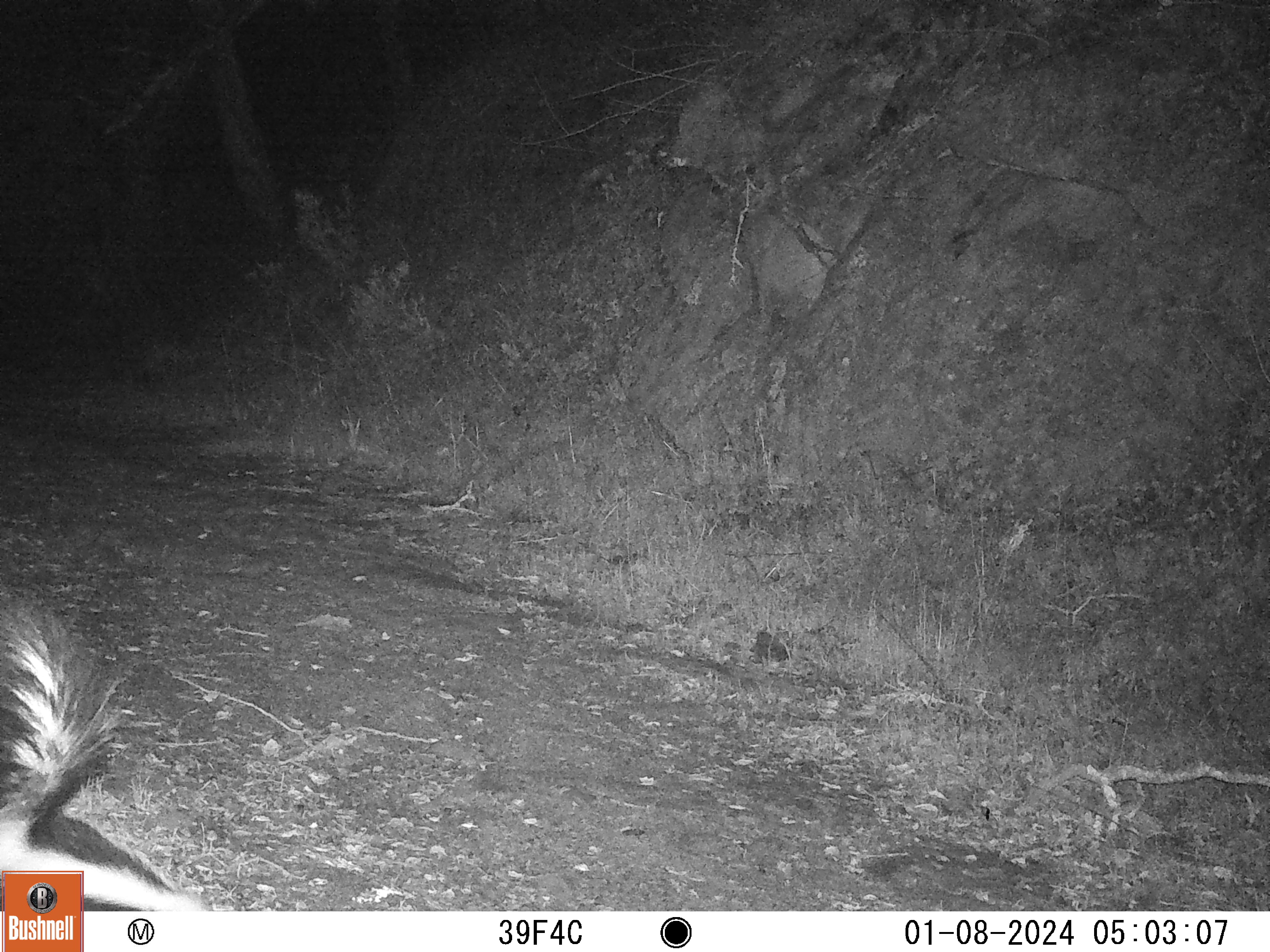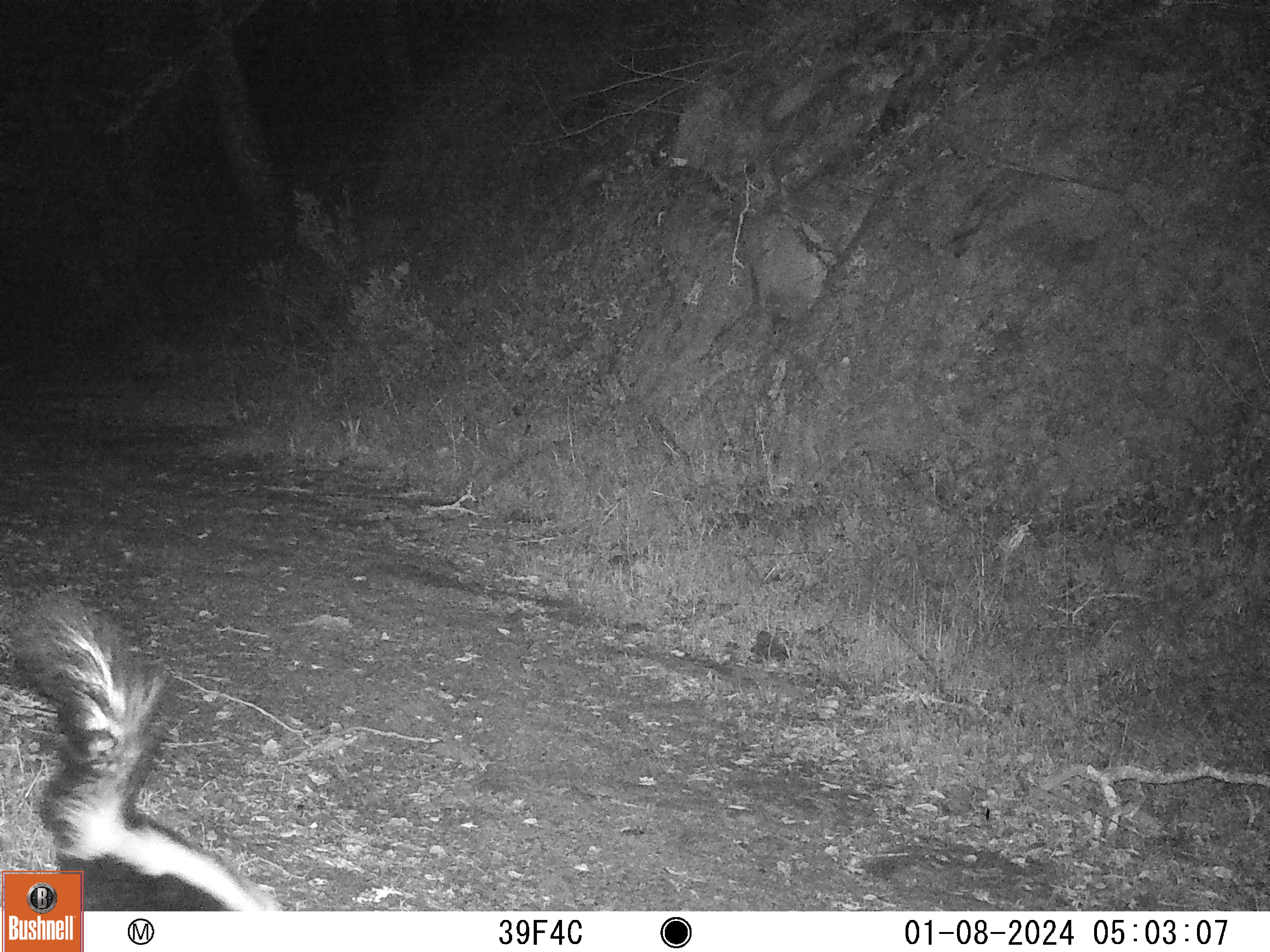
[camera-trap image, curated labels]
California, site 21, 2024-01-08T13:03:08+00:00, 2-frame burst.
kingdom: Animalia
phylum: Chordata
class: Mammalia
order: Carnivora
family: Mephitidae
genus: Mephitis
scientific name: Mephitis mephitis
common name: striped skunk